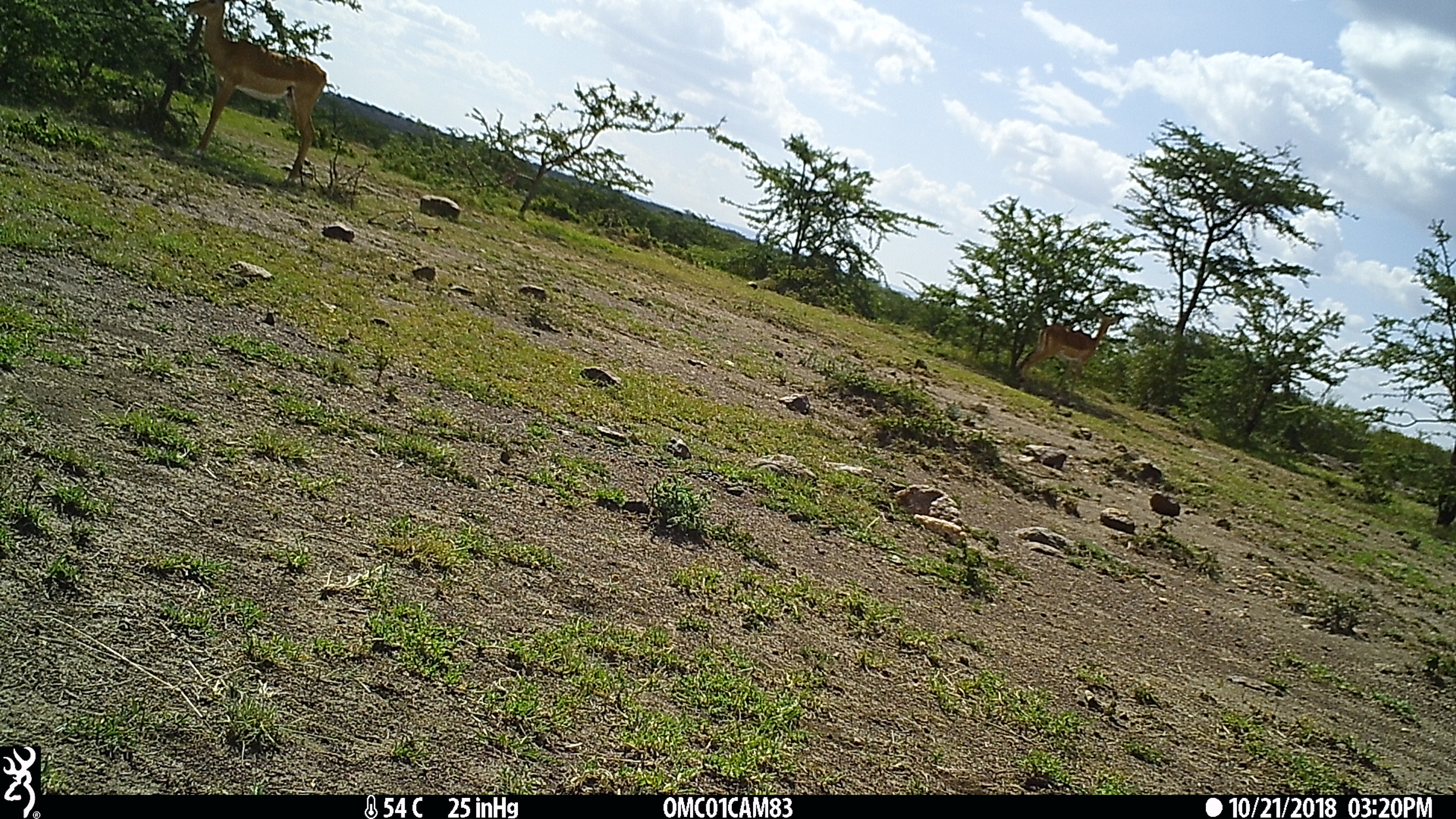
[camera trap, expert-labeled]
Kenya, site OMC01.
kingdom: Animalia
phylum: Chordata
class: Mammalia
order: Artiodactyla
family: Bovidae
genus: Aepyceros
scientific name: Aepyceros melampus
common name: impala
Impala (Aepyceros melampus).